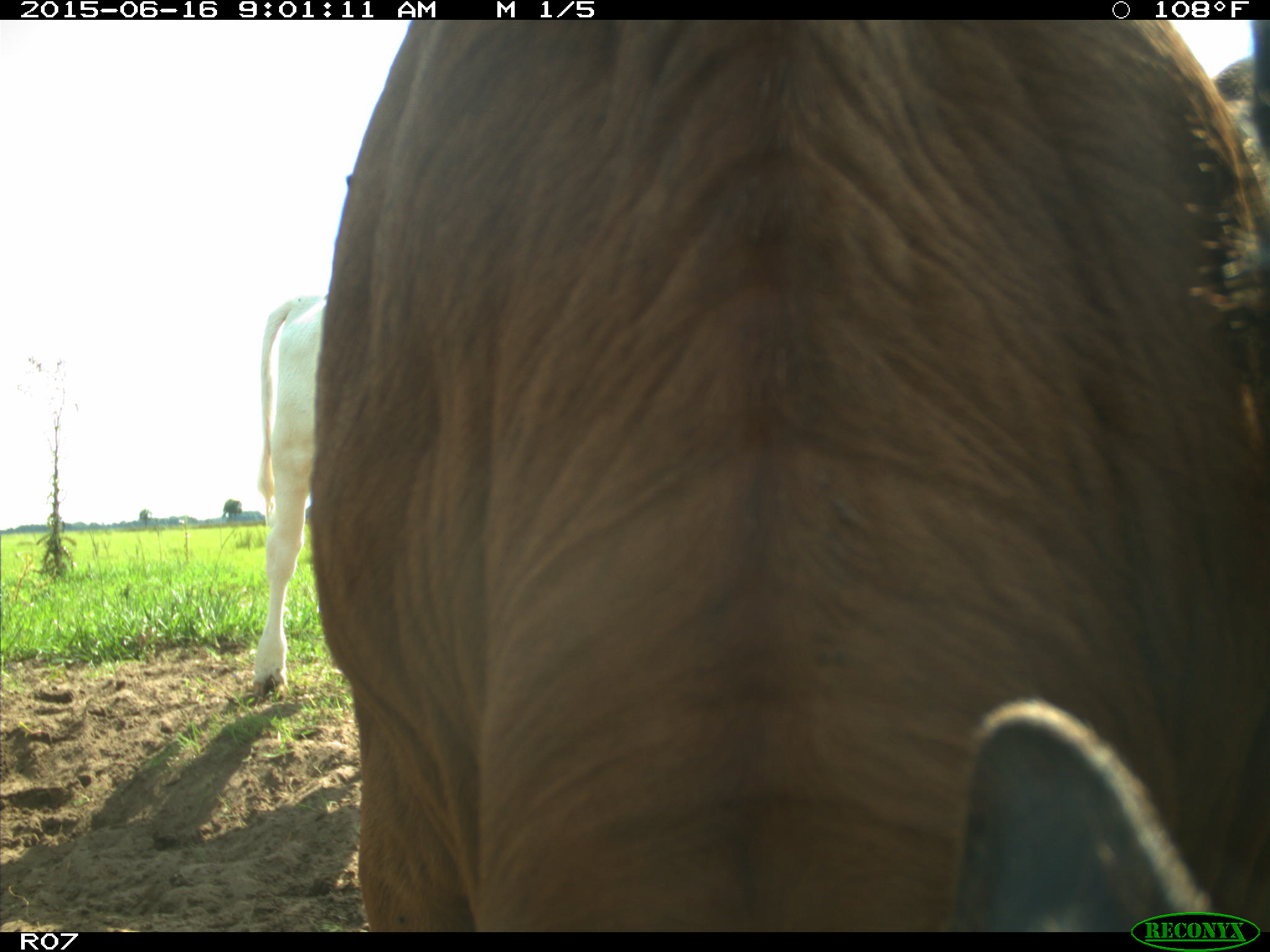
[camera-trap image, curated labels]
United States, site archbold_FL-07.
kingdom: Animalia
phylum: Chordata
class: Mammalia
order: Artiodactyla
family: Bovidae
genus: Bos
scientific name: Bos taurus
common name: domestic cow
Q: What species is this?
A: Bos taurus (domestic cow).